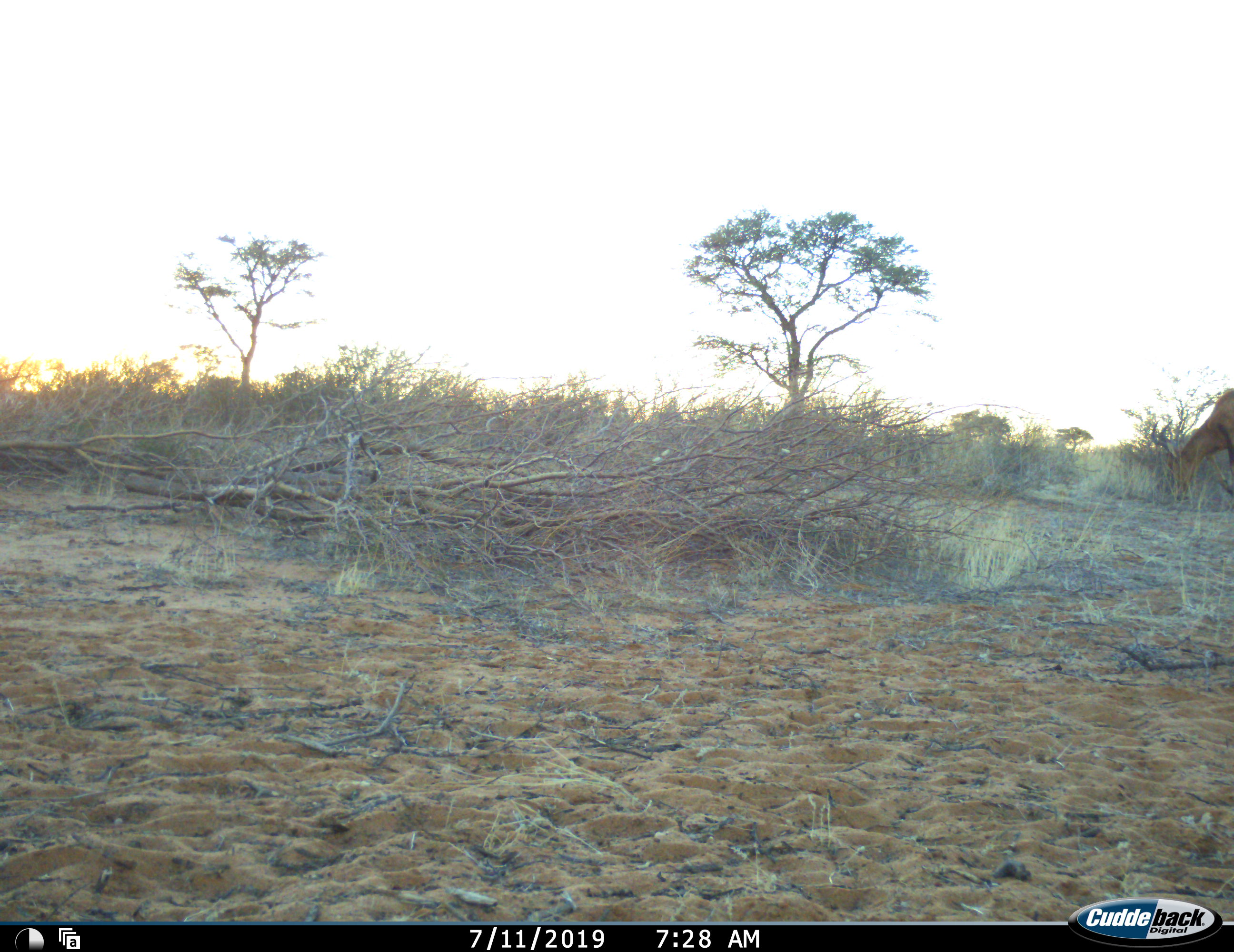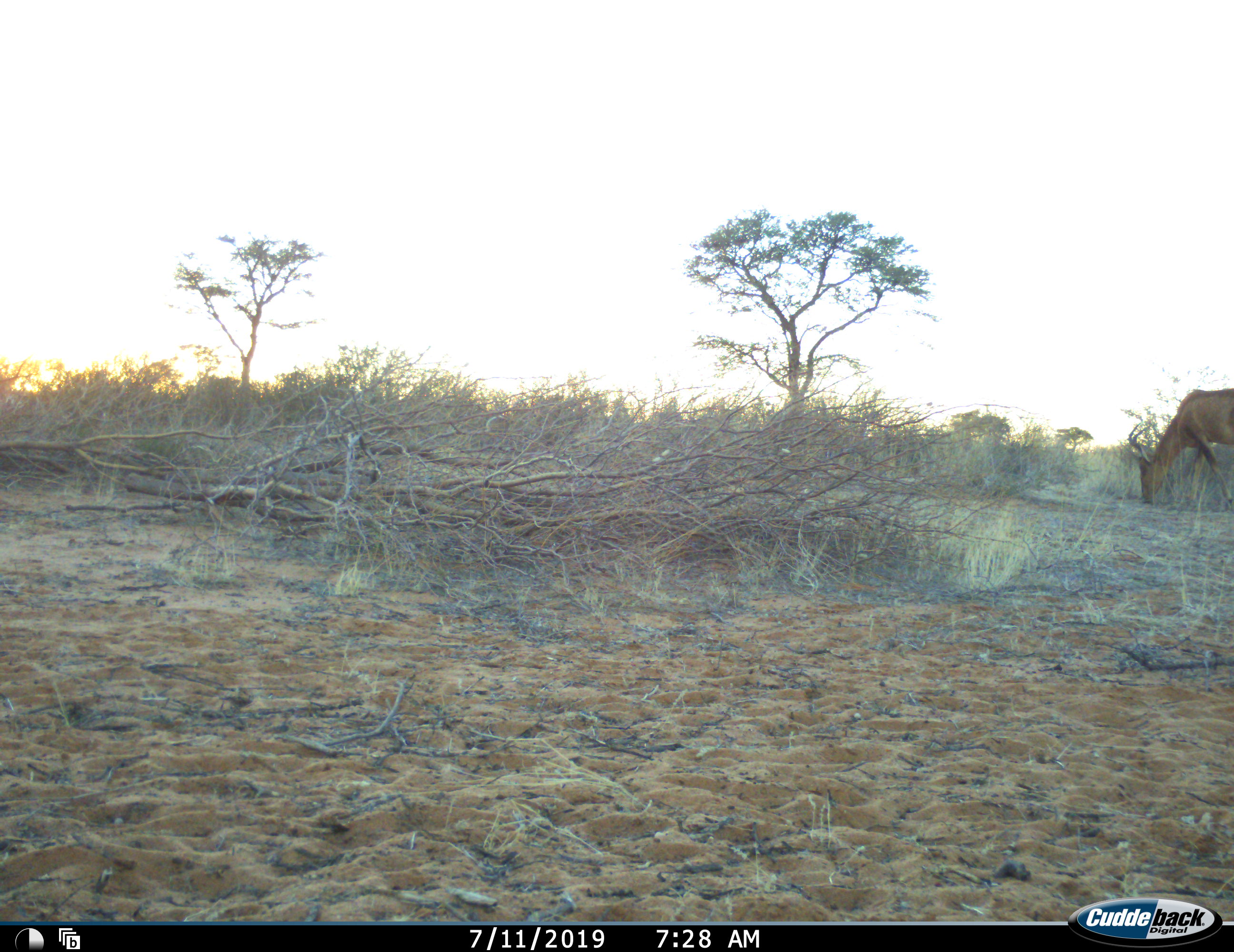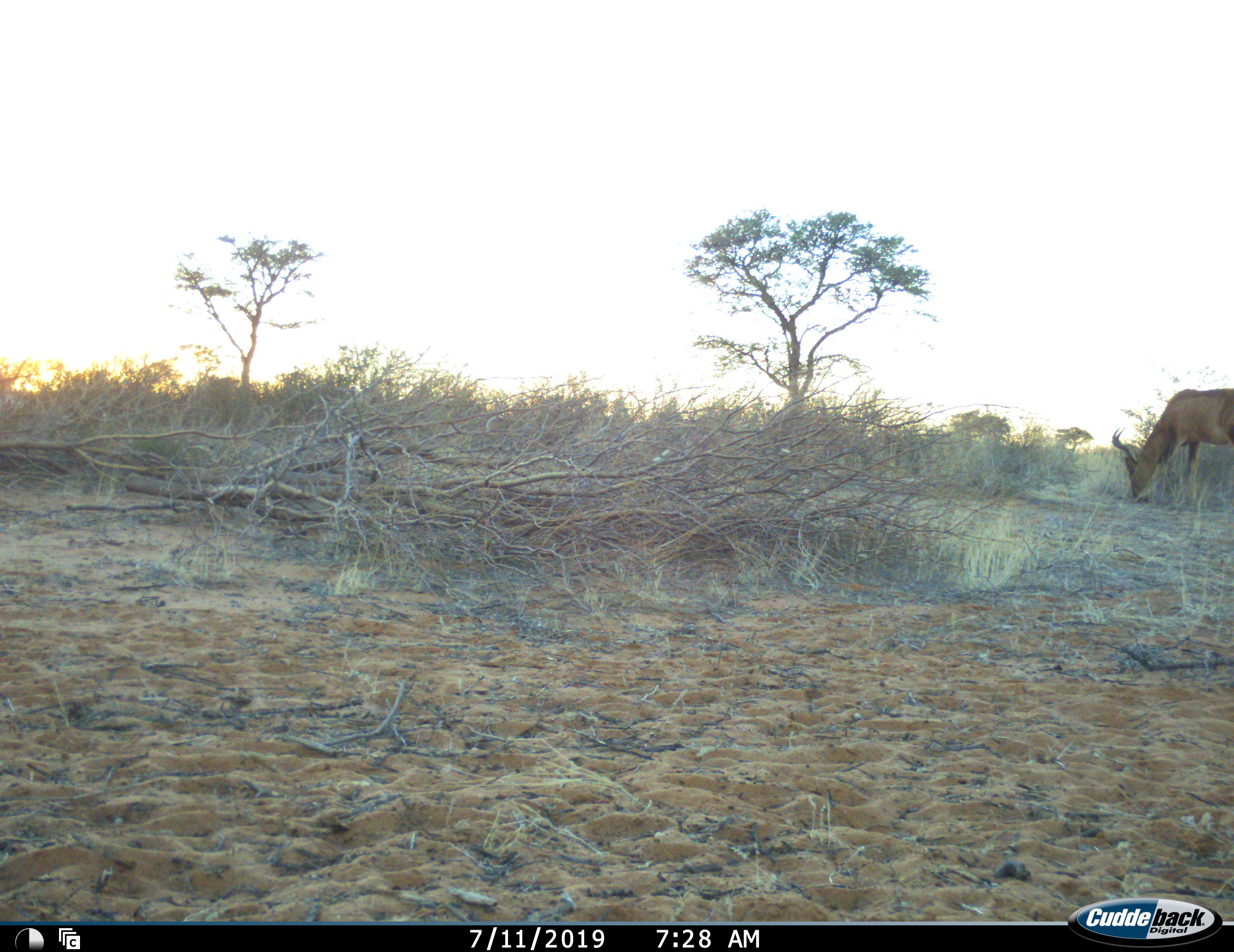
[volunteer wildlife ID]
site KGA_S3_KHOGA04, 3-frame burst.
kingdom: Animalia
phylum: Chordata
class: Mammalia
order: Artiodactyla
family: Bovidae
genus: Alcelaphus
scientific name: Alcelaphus buselaphus caama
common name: red hartebeest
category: hartebeestred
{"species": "hartebeestred (red hartebeest) (Alcelaphus buselaphus caama)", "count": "1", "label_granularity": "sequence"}